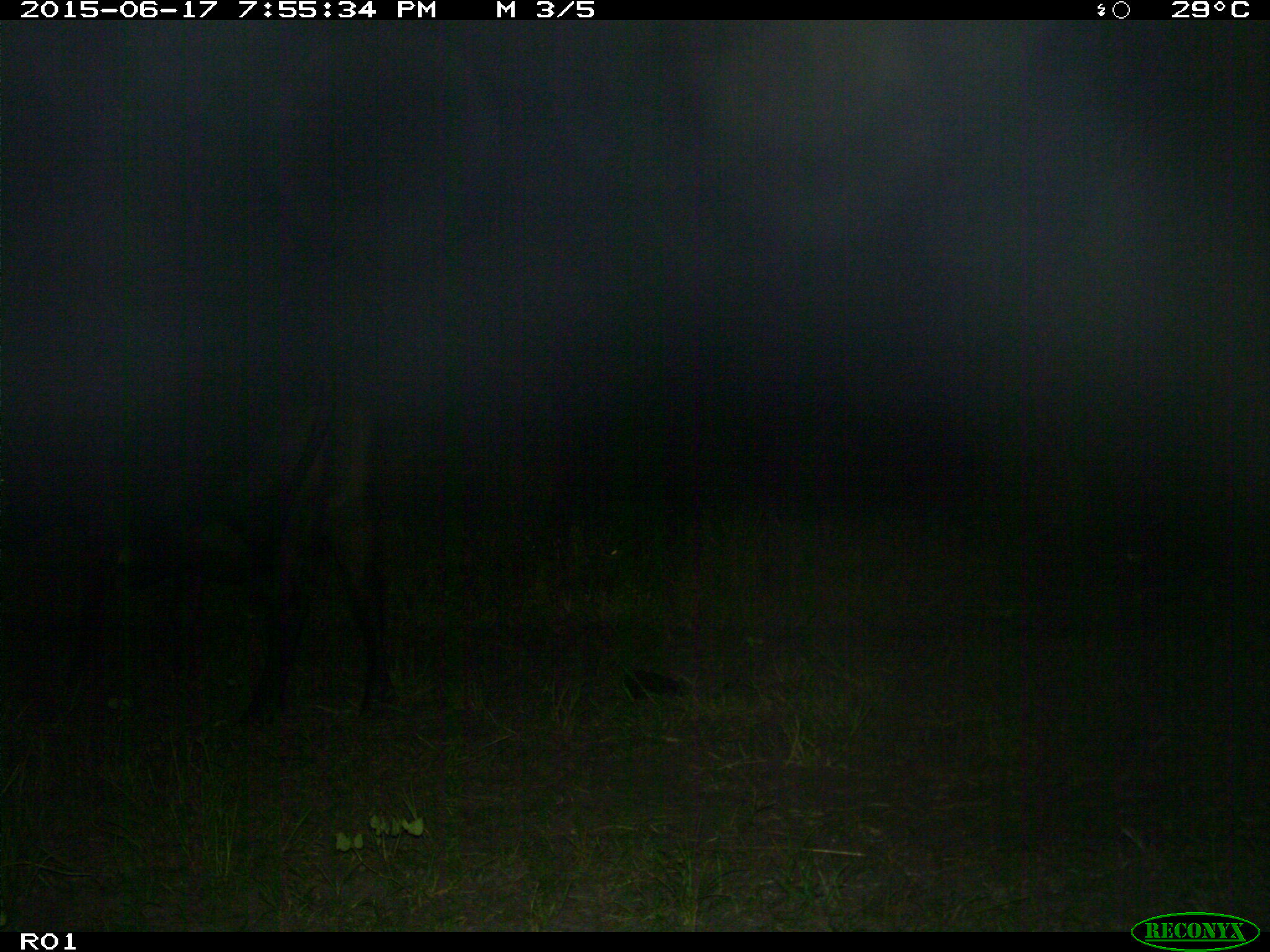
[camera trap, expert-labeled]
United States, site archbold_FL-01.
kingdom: Animalia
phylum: Chordata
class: Mammalia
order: Artiodactyla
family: Bovidae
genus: Bos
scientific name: Bos taurus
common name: domestic cow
Bos taurus (domestic cow).